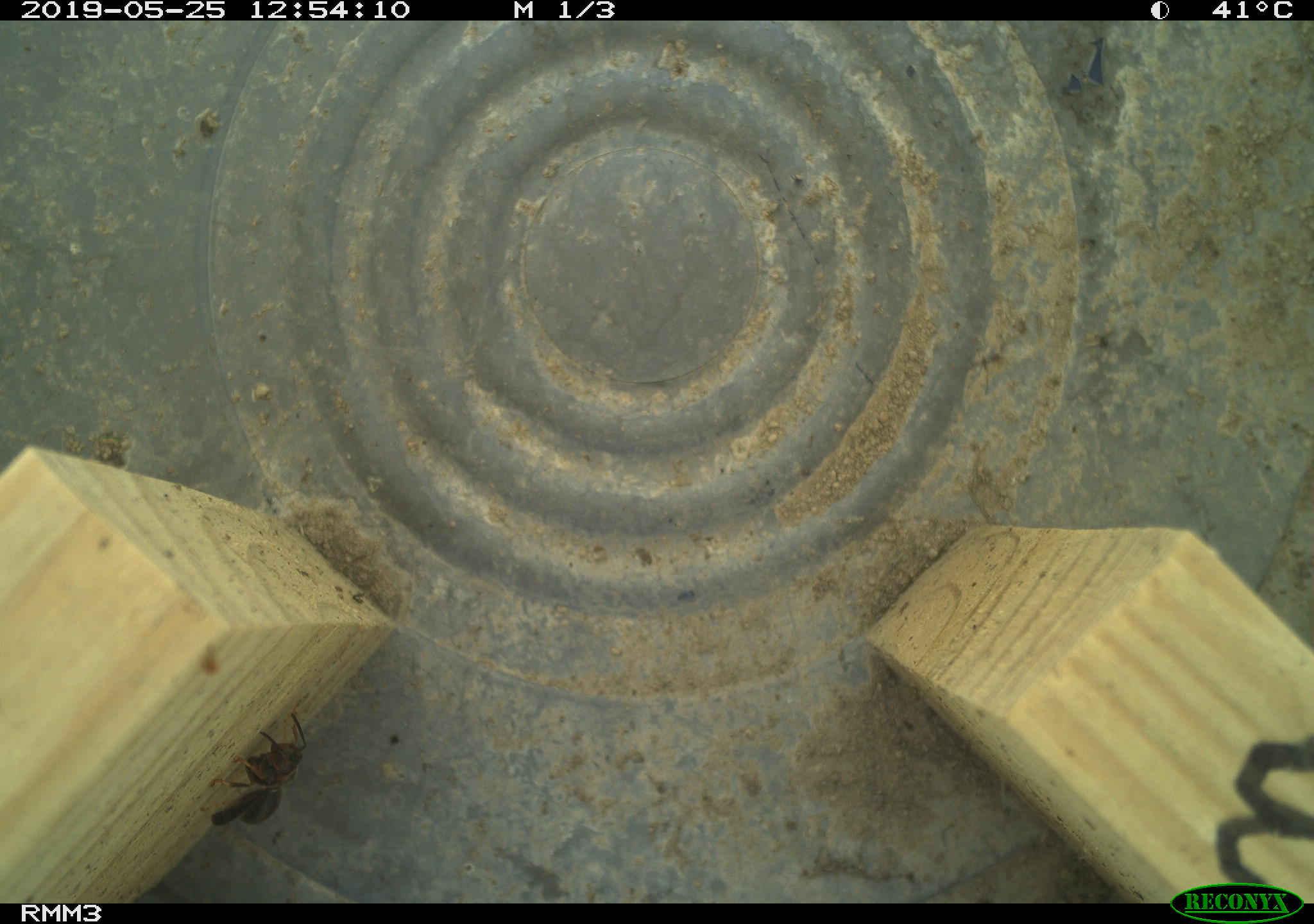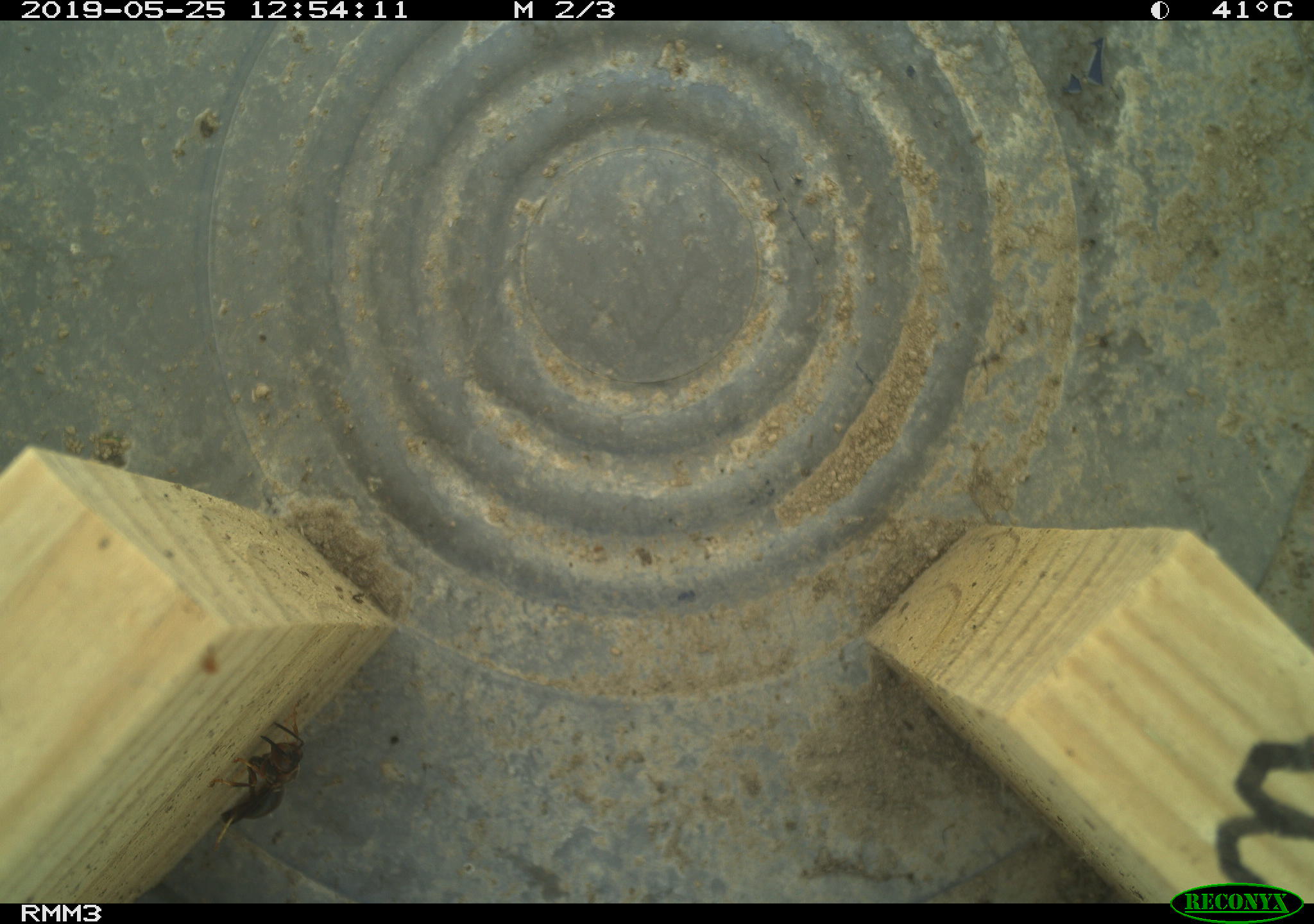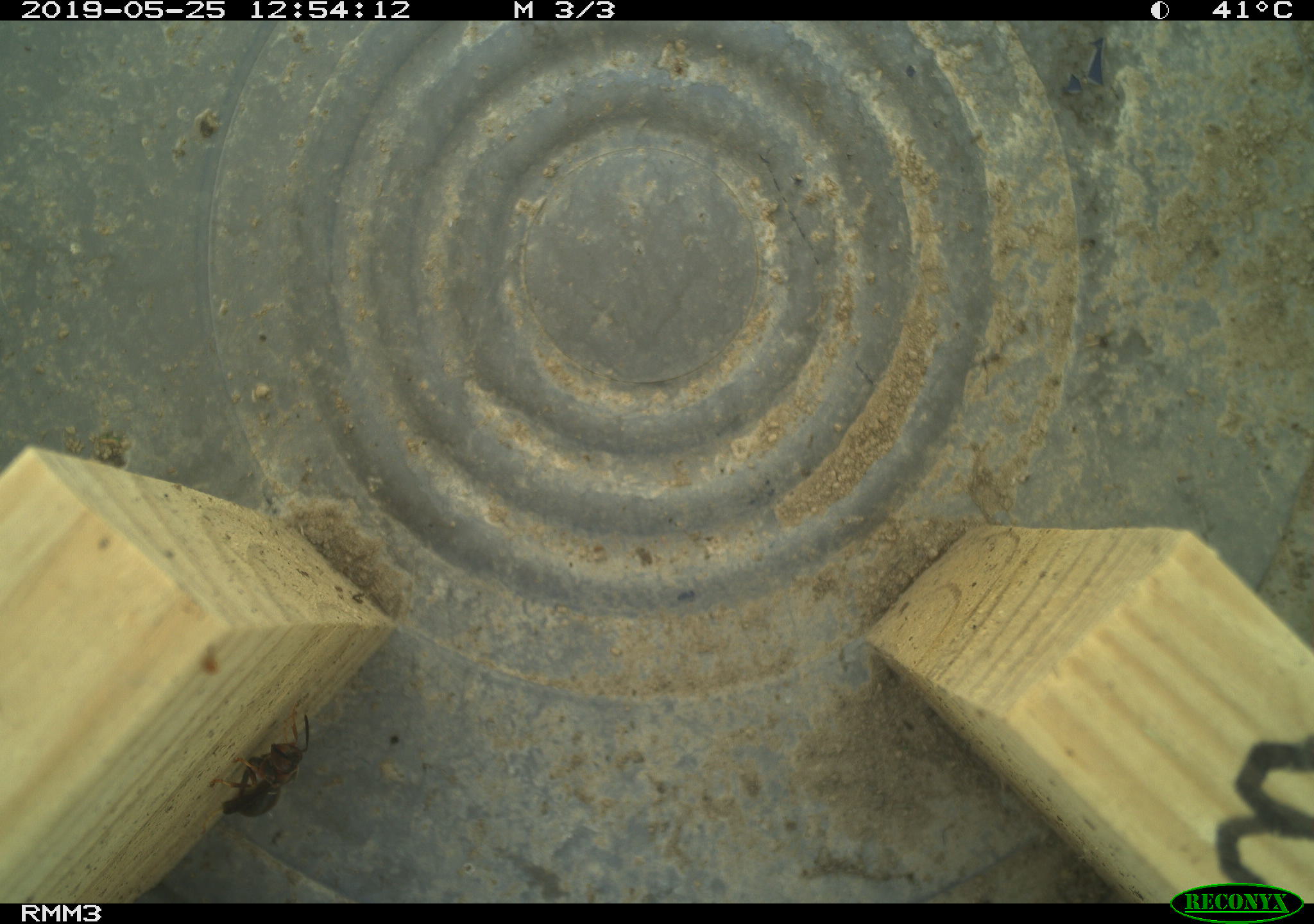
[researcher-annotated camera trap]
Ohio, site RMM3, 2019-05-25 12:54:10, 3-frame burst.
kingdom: Animalia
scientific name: Animalia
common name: animal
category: invertebrate